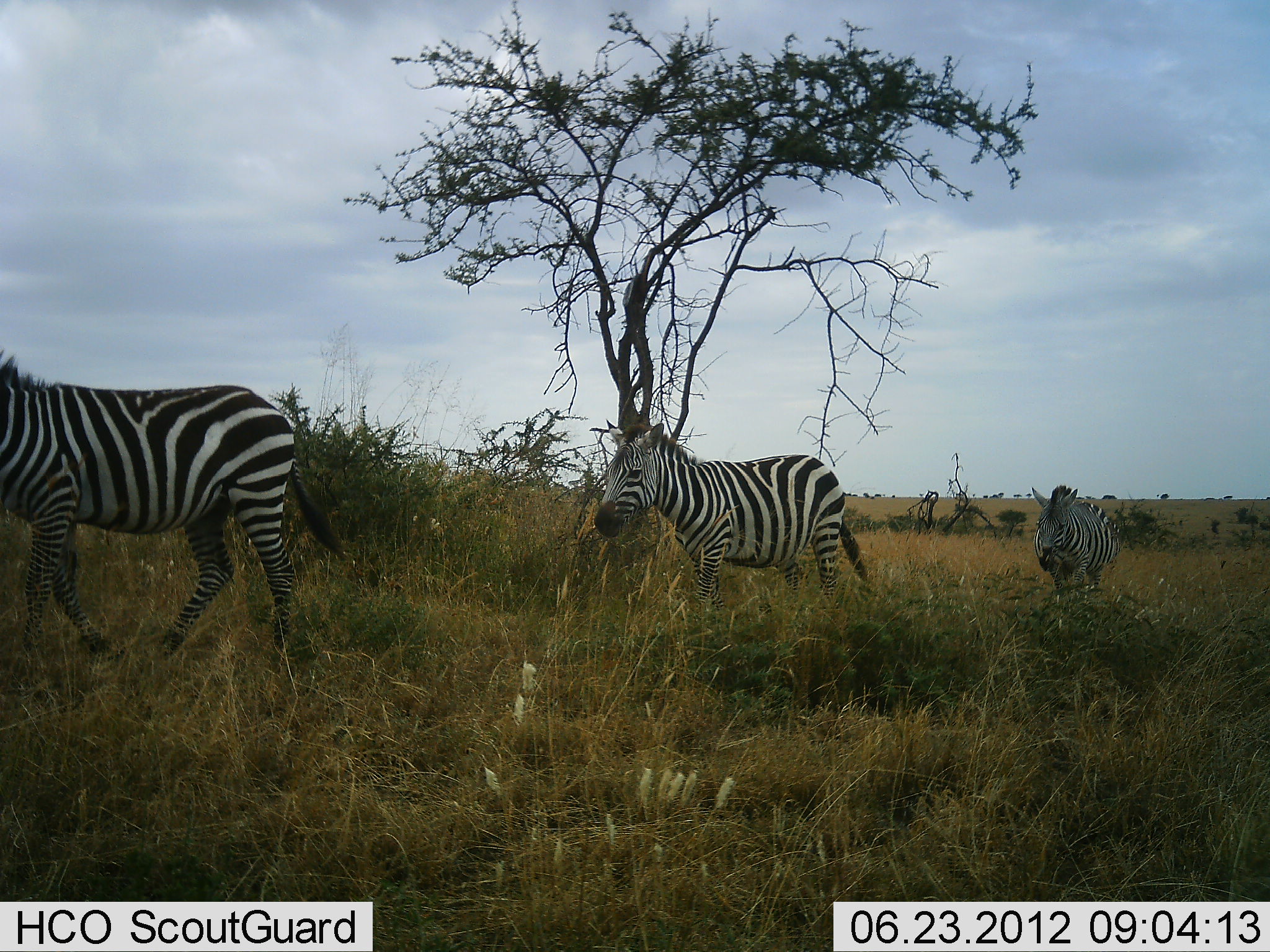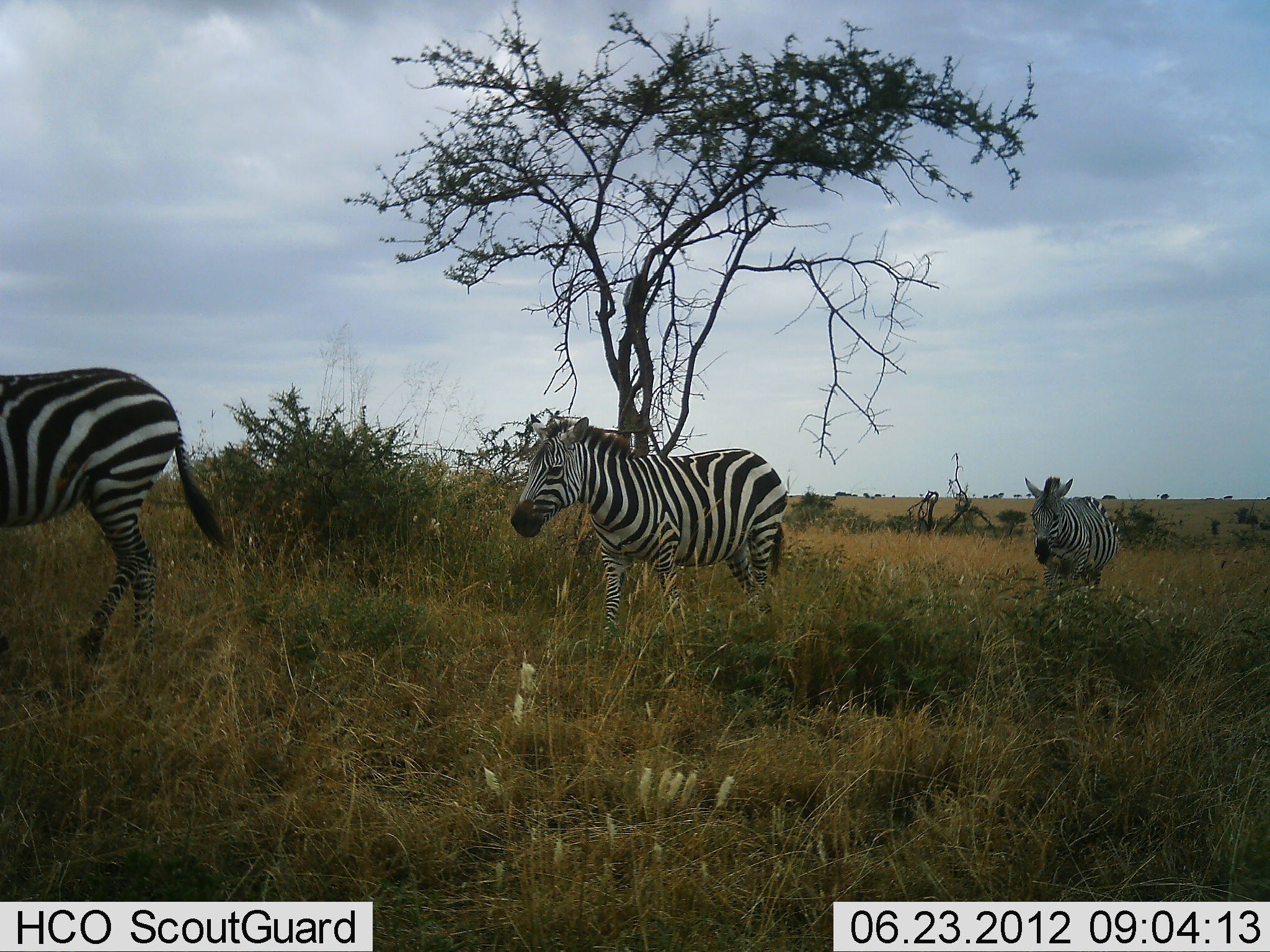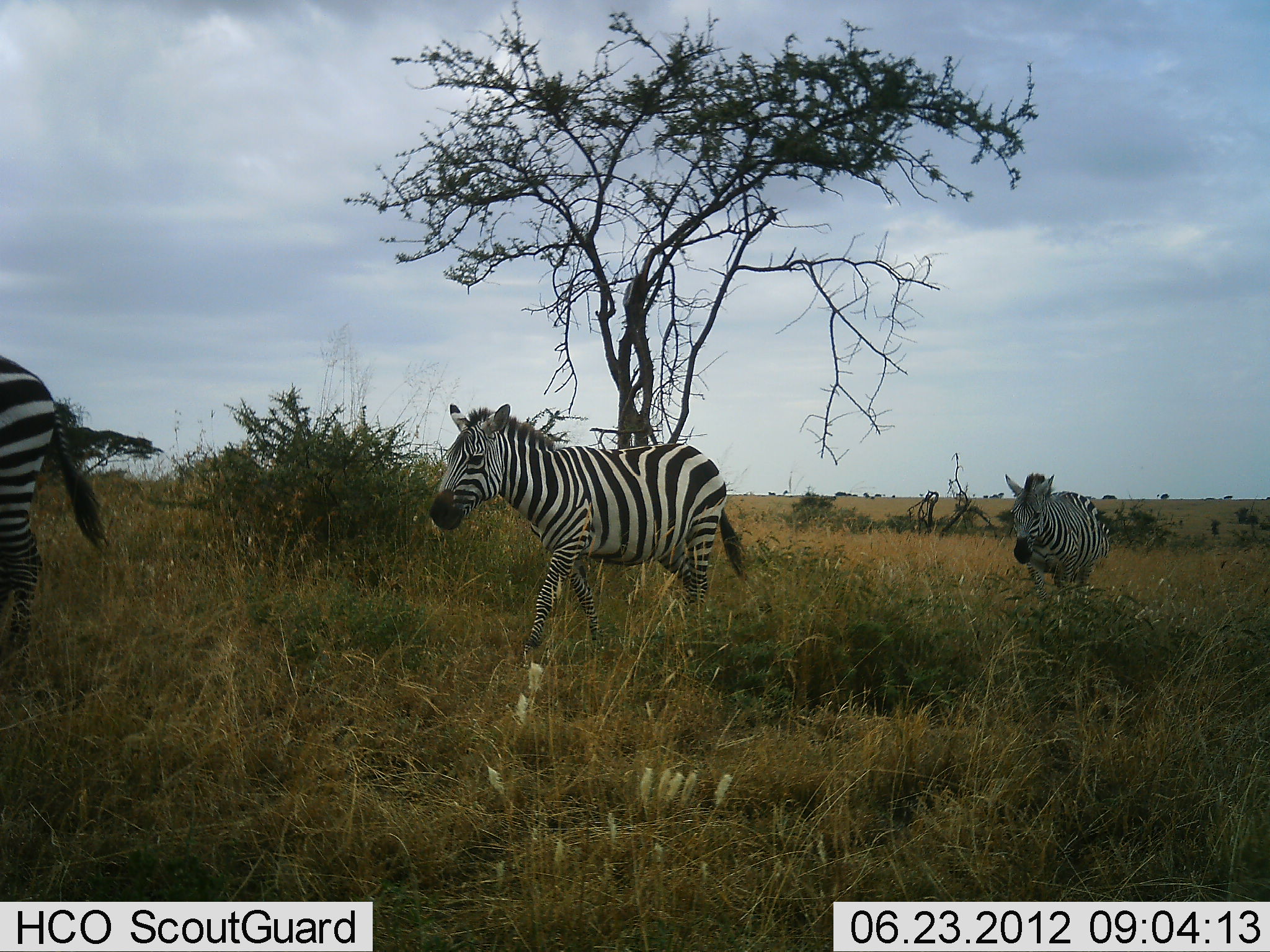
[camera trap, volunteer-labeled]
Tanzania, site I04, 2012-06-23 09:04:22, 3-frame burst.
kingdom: Animalia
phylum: Chordata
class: Mammalia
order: Perissodactyla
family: Equidae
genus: Equus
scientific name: Equus quagga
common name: plains zebra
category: zebra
Zebra (plains zebra) (Equus quagga), count 3. Behavior (volunteer vote fractions): standing 0%, resting 0%, moving 100%, interacting 0%. Young present (vote fraction): 0%. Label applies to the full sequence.